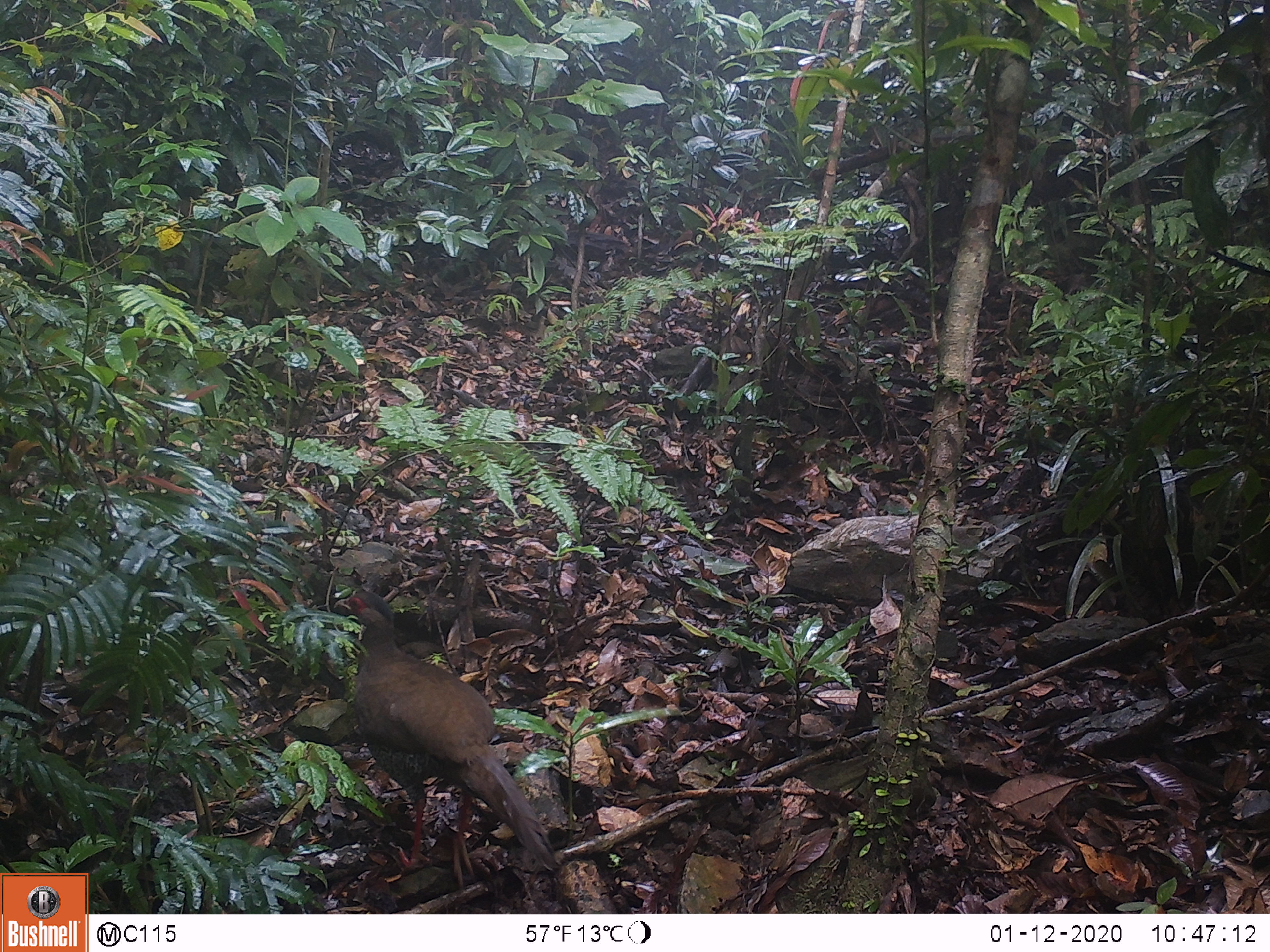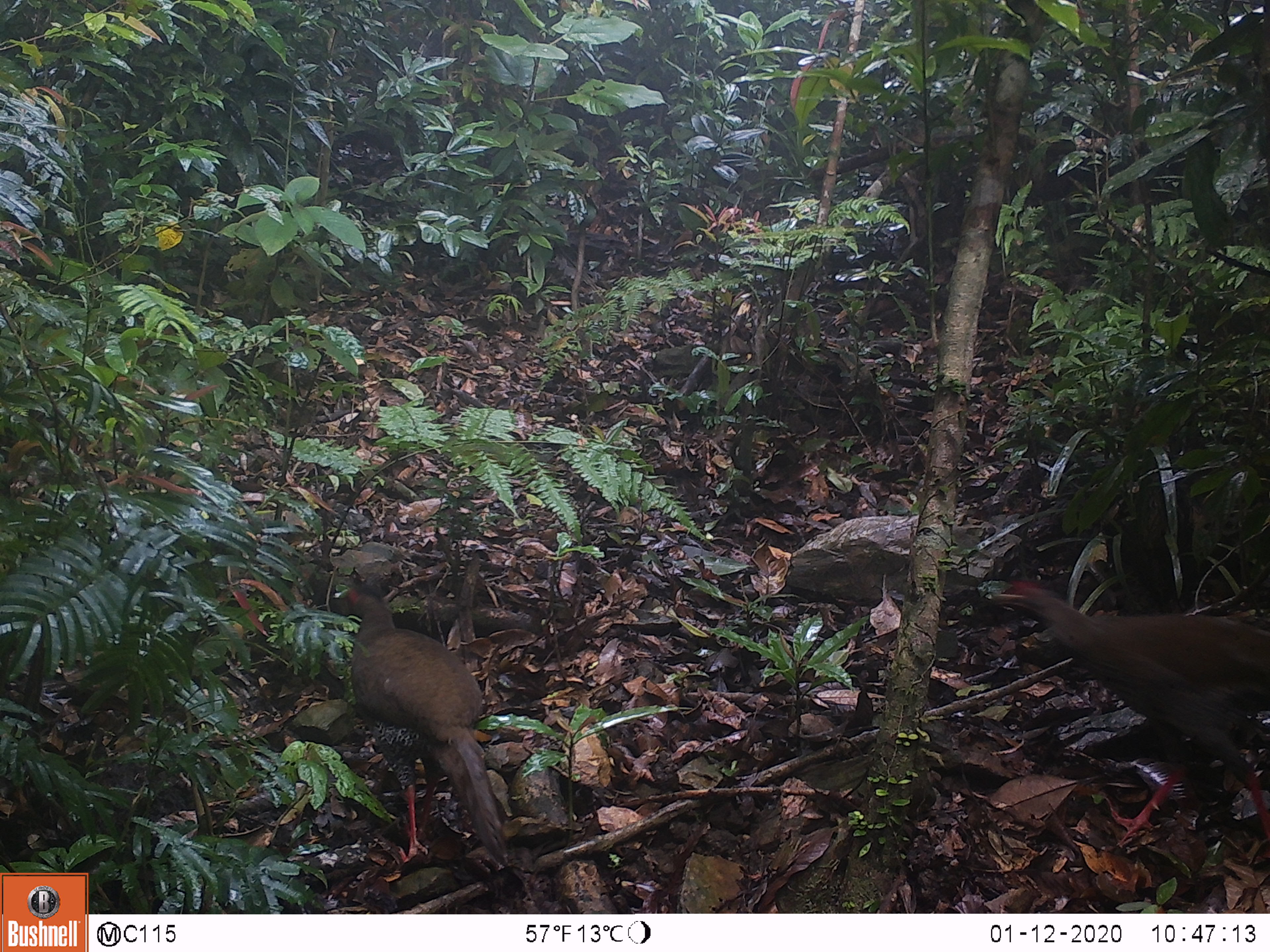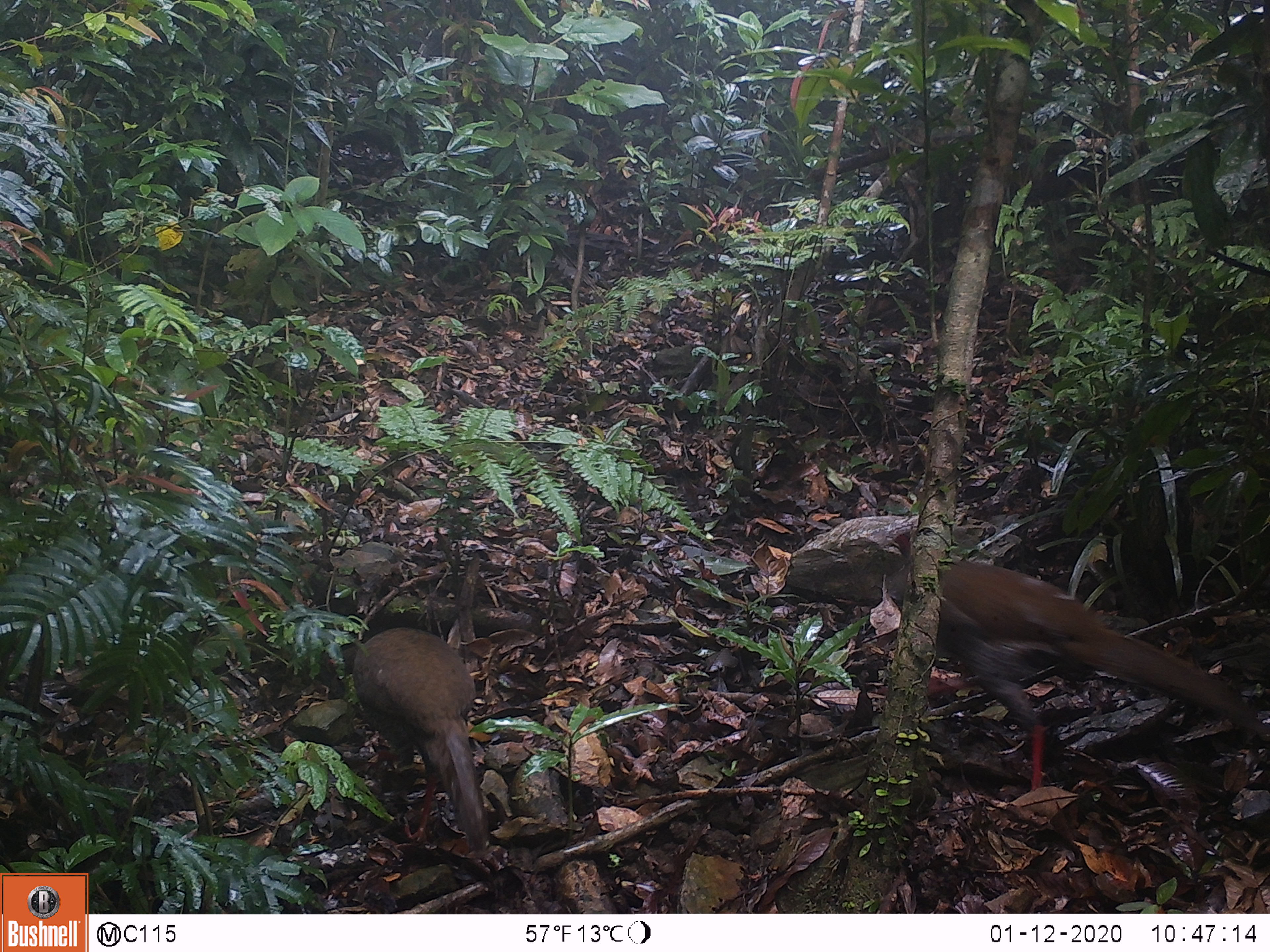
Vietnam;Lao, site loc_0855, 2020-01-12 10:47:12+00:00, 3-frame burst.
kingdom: Animalia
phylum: Chordata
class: Aves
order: Galliformes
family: Phasianidae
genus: Lophura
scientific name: Lophura nycthemera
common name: silver pheasant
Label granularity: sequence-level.